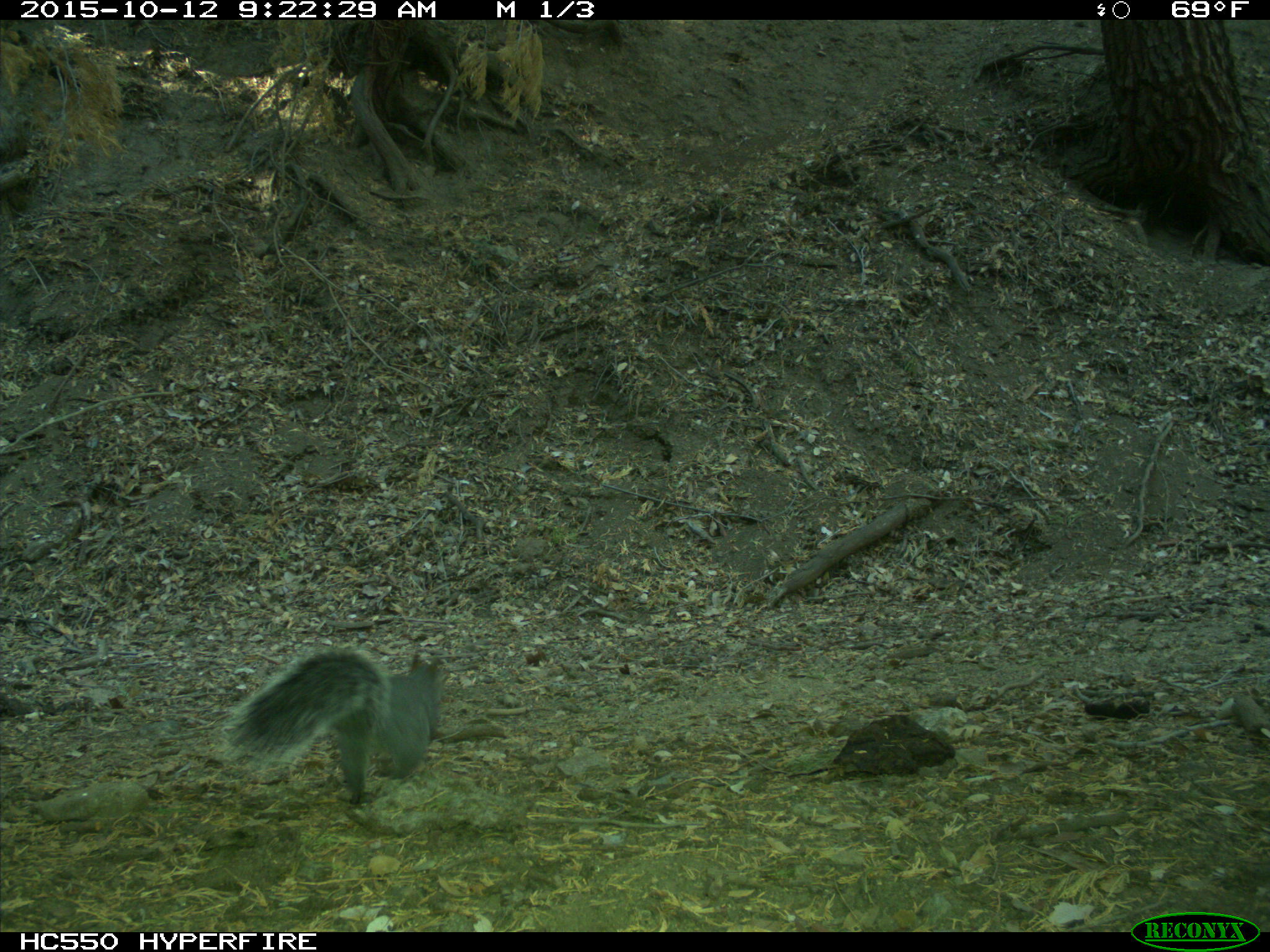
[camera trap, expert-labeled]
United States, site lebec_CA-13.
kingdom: Animalia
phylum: Chordata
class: Mammalia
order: Rodentia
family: Sciuridae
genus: Sciurus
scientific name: Sciurus carolinensis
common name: eastern gray squirrel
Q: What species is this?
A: Sciurus carolinensis (eastern gray squirrel).